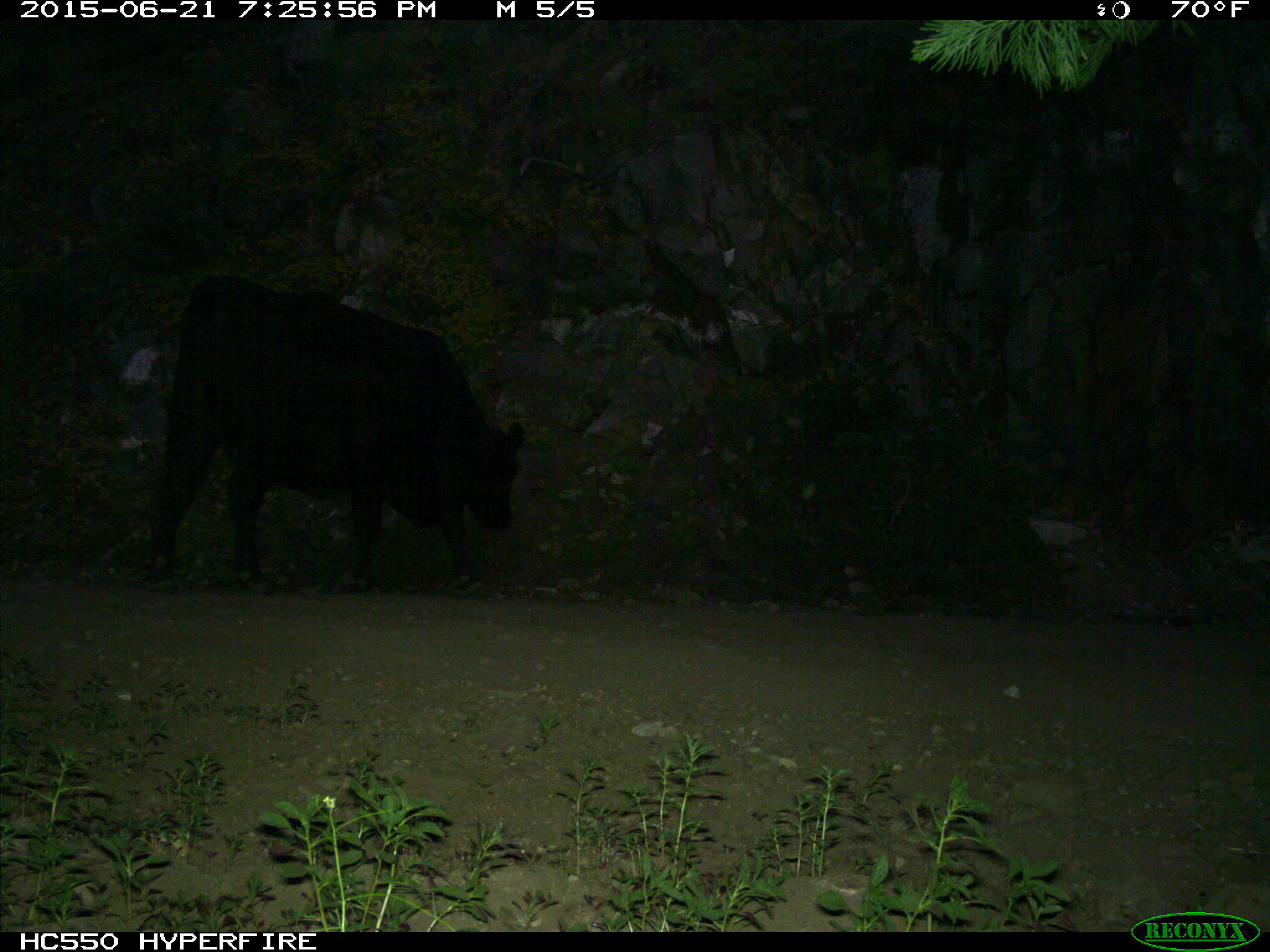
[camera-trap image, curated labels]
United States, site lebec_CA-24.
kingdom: Animalia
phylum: Chordata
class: Mammalia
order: Artiodactyla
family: Bovidae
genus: Bos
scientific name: Bos taurus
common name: domestic cow